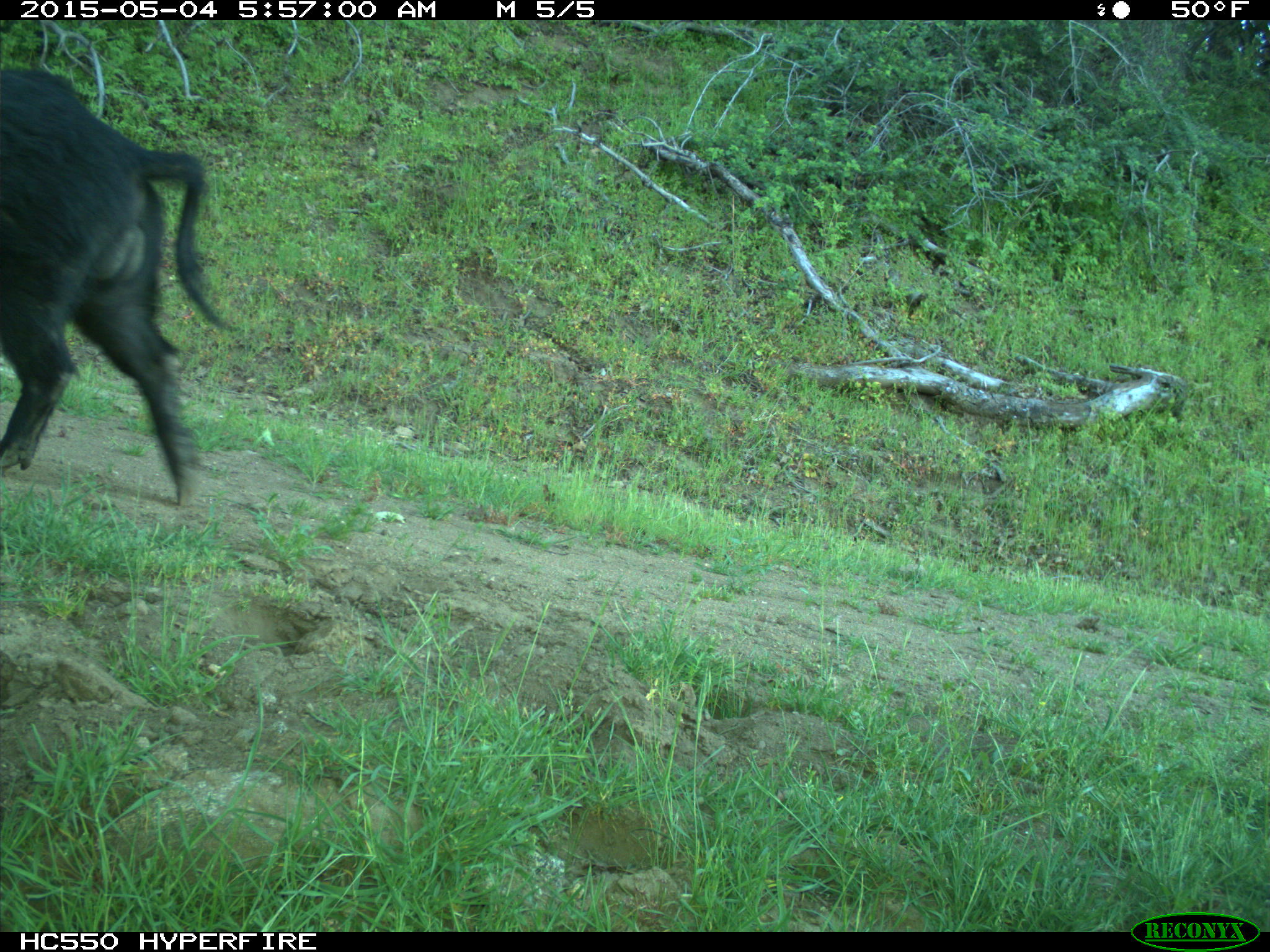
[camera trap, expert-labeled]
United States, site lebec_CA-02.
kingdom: Animalia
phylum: Chordata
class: Mammalia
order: Artiodactyla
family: Suidae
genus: Sus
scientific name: Sus scrofa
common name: wild boar